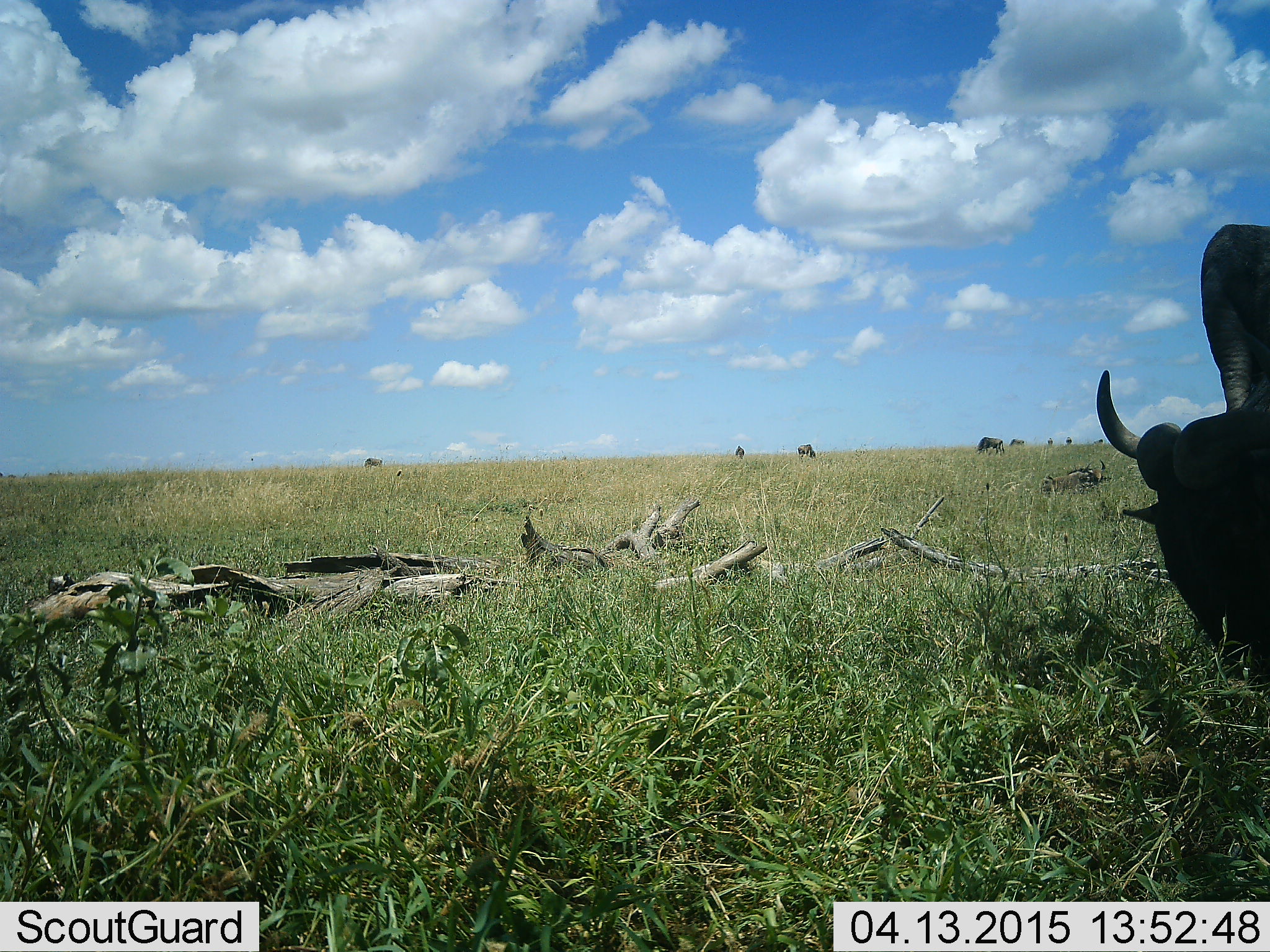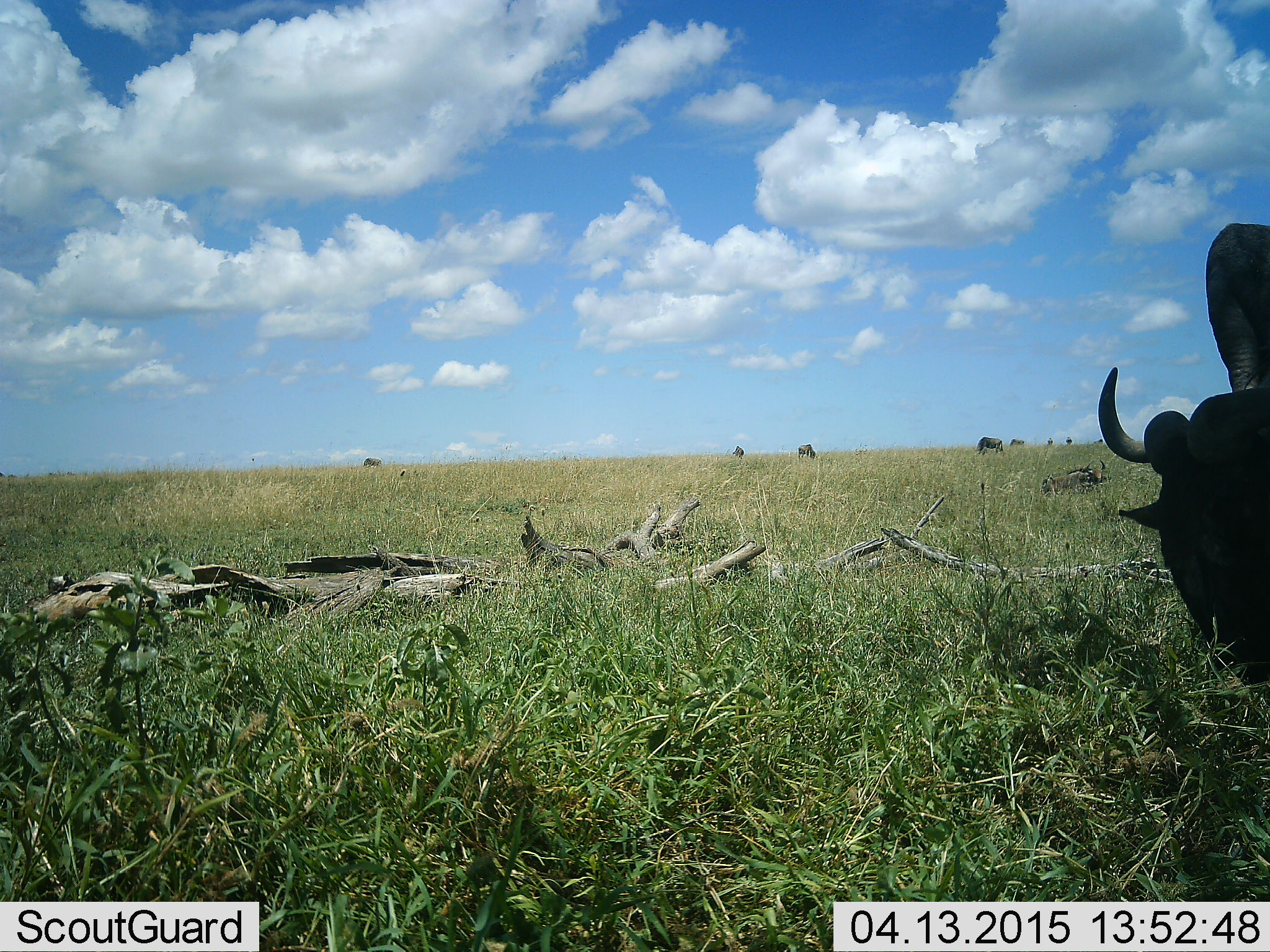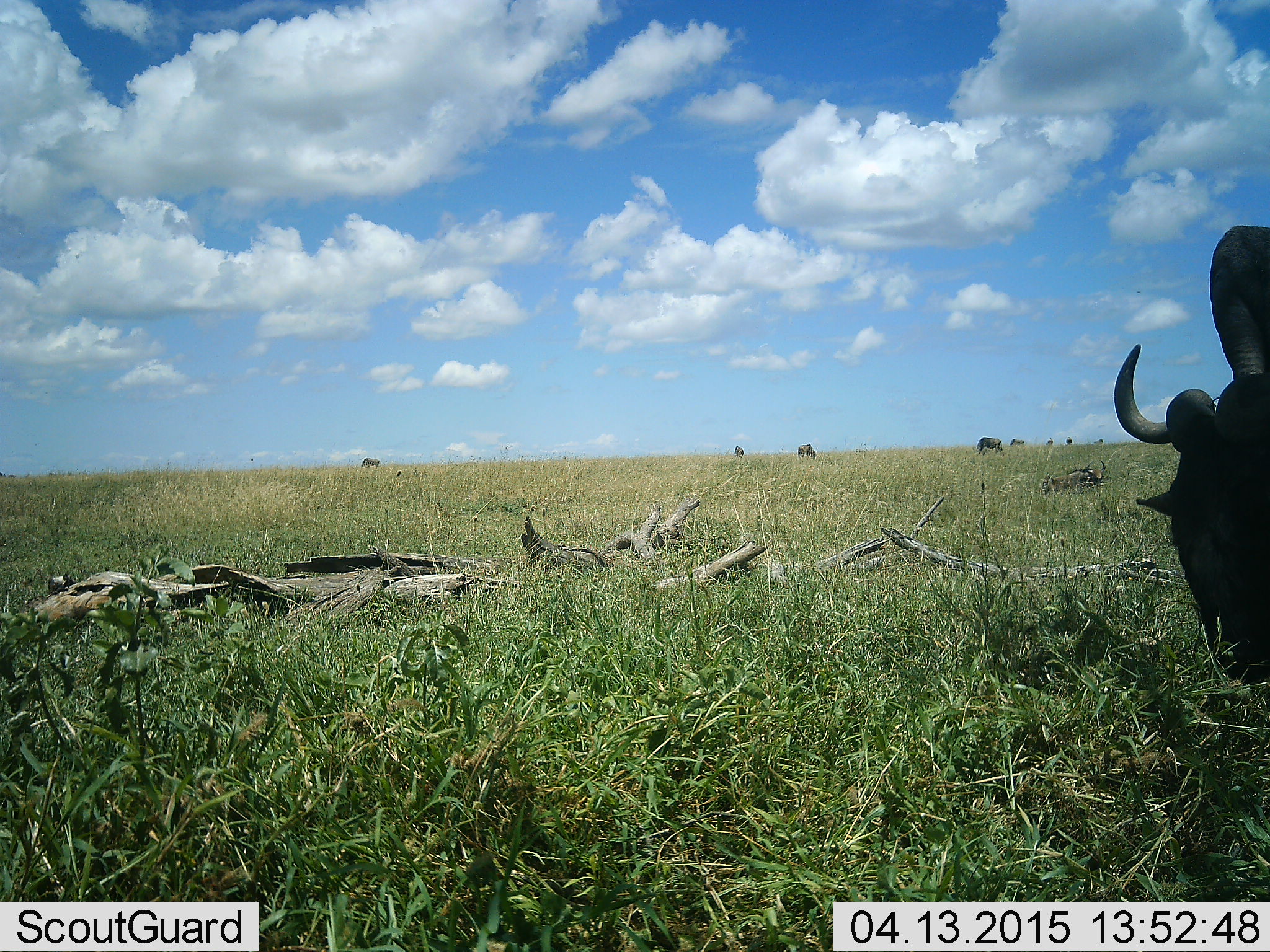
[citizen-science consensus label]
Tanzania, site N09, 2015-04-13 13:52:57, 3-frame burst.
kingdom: Animalia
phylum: Chordata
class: Mammalia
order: Artiodactyla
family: Bovidae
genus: Connochaetes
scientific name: Connochaetes taurinus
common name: blue wildebeest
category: wildebeest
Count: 7.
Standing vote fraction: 60%.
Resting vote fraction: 10%.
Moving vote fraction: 20%.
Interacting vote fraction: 0%.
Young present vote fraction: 10%.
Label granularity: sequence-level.